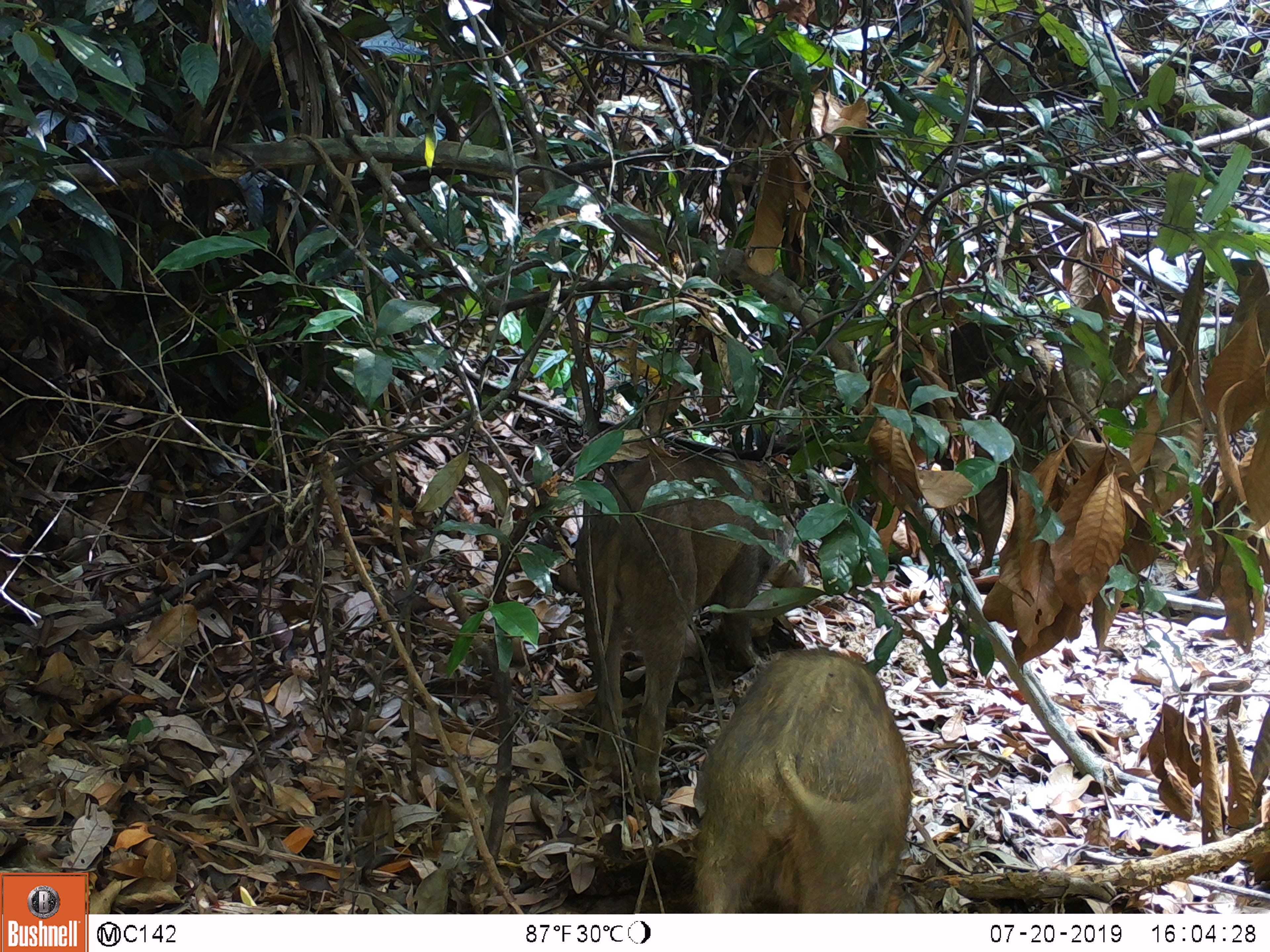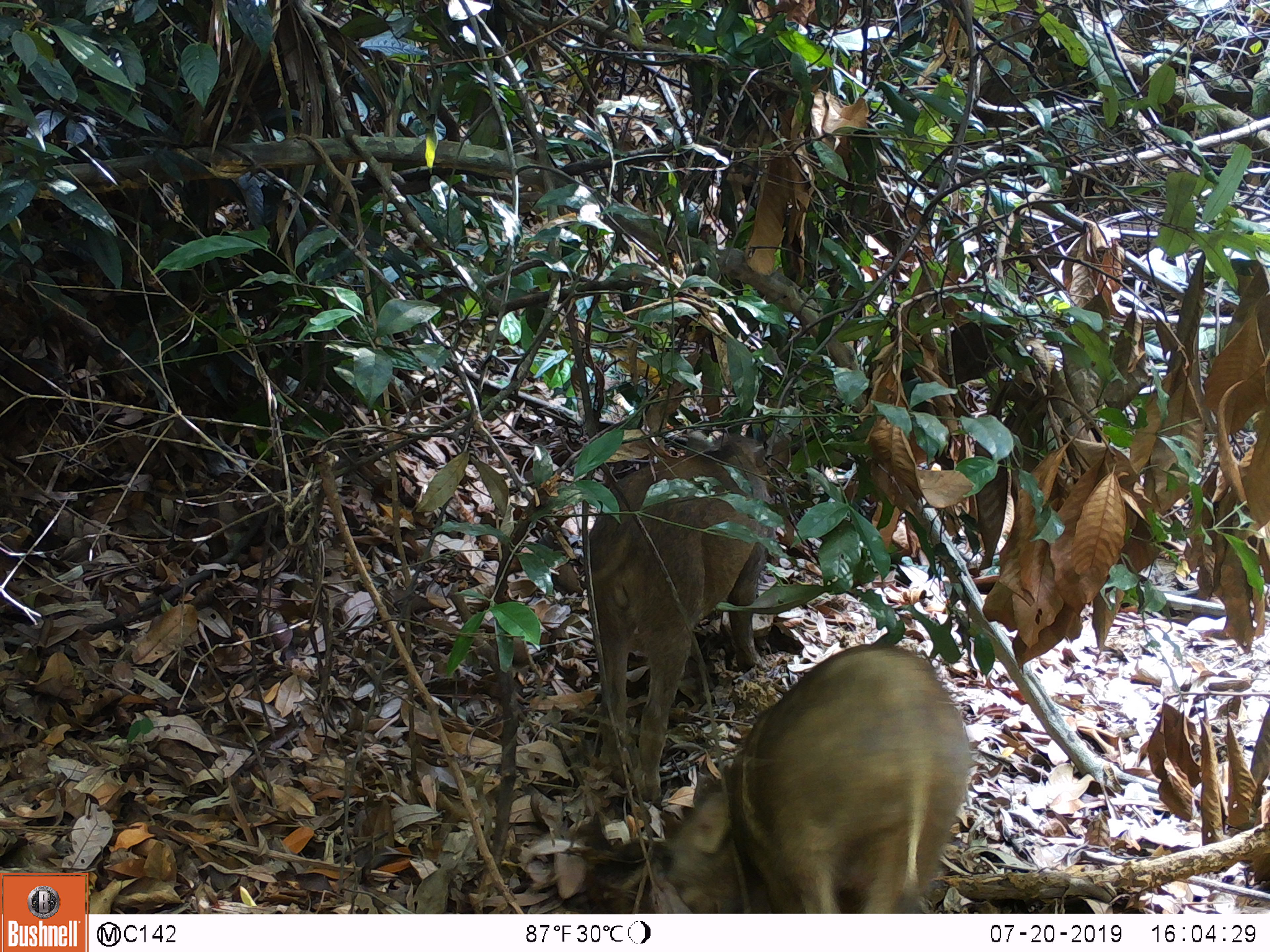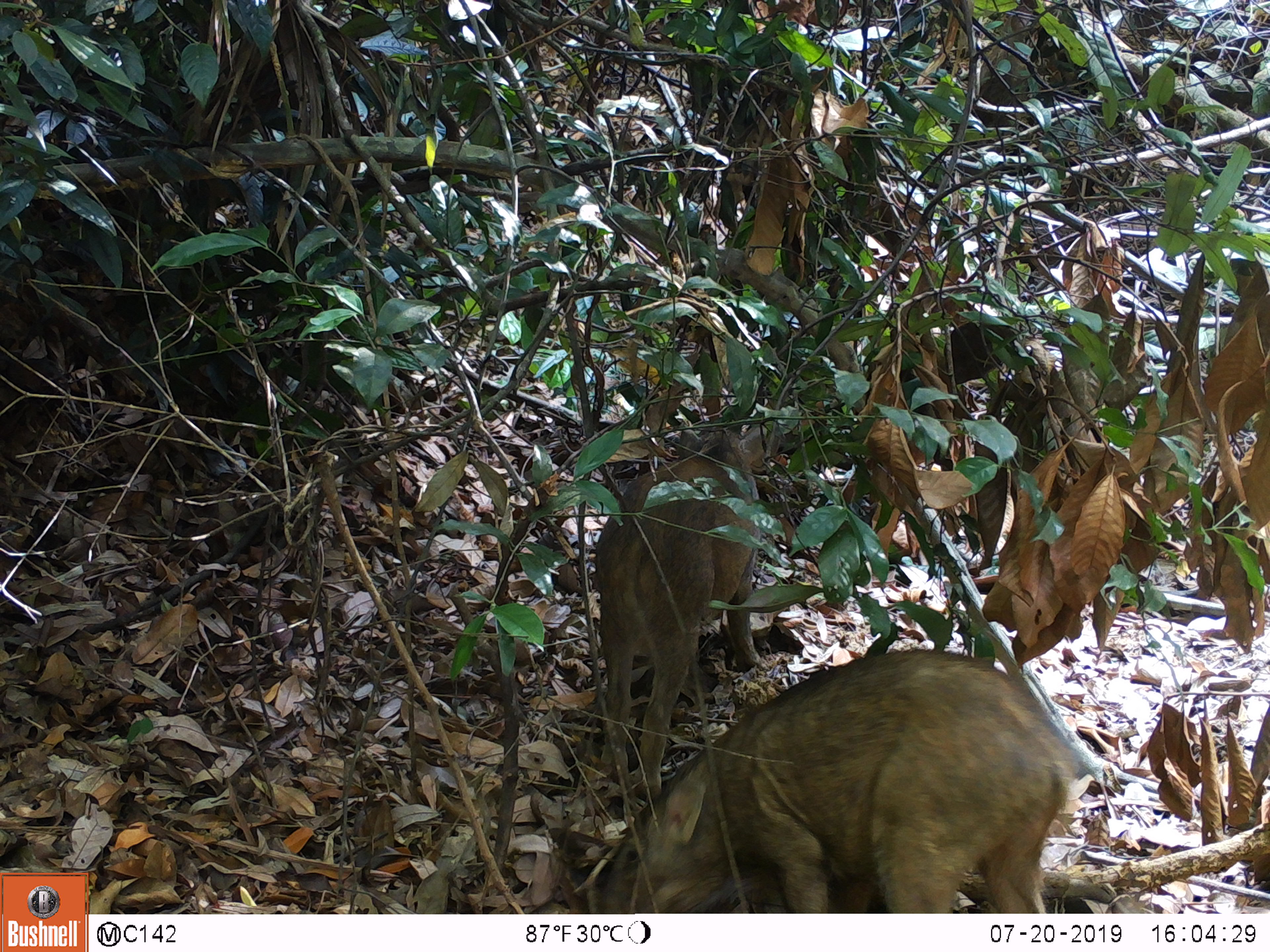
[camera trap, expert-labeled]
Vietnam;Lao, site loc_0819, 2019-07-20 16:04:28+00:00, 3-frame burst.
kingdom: Animalia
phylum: Chordata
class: Mammalia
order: Artiodactyla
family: Suidae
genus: Sus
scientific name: Sus scrofa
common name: eurasian wild pig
Eurasian wild pig (Sus scrofa). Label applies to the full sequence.